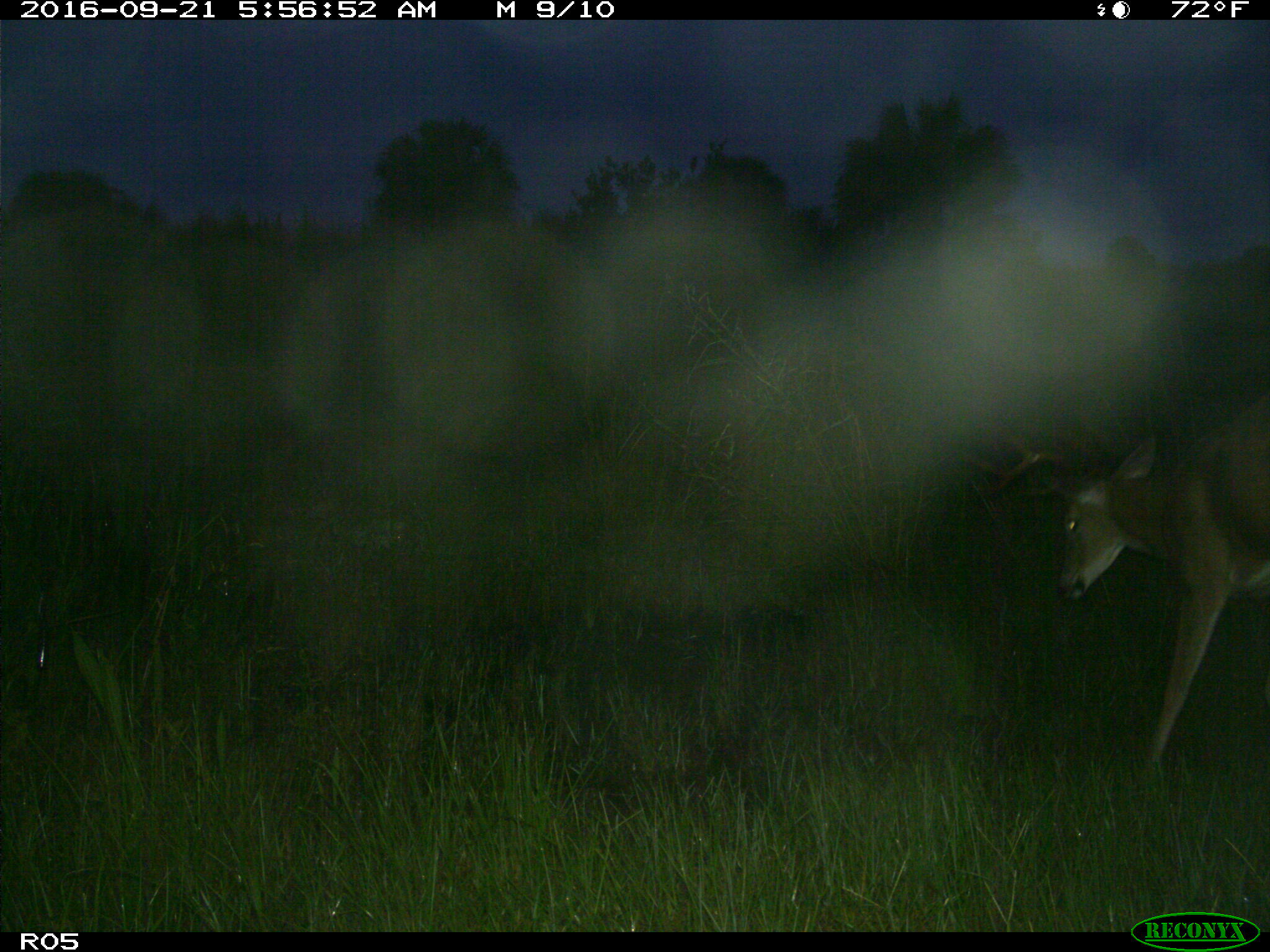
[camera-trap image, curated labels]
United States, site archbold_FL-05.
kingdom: Animalia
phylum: Chordata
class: Mammalia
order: Artiodactyla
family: Cervidae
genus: Odocoileus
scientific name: Odocoileus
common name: deer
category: unidentified deer